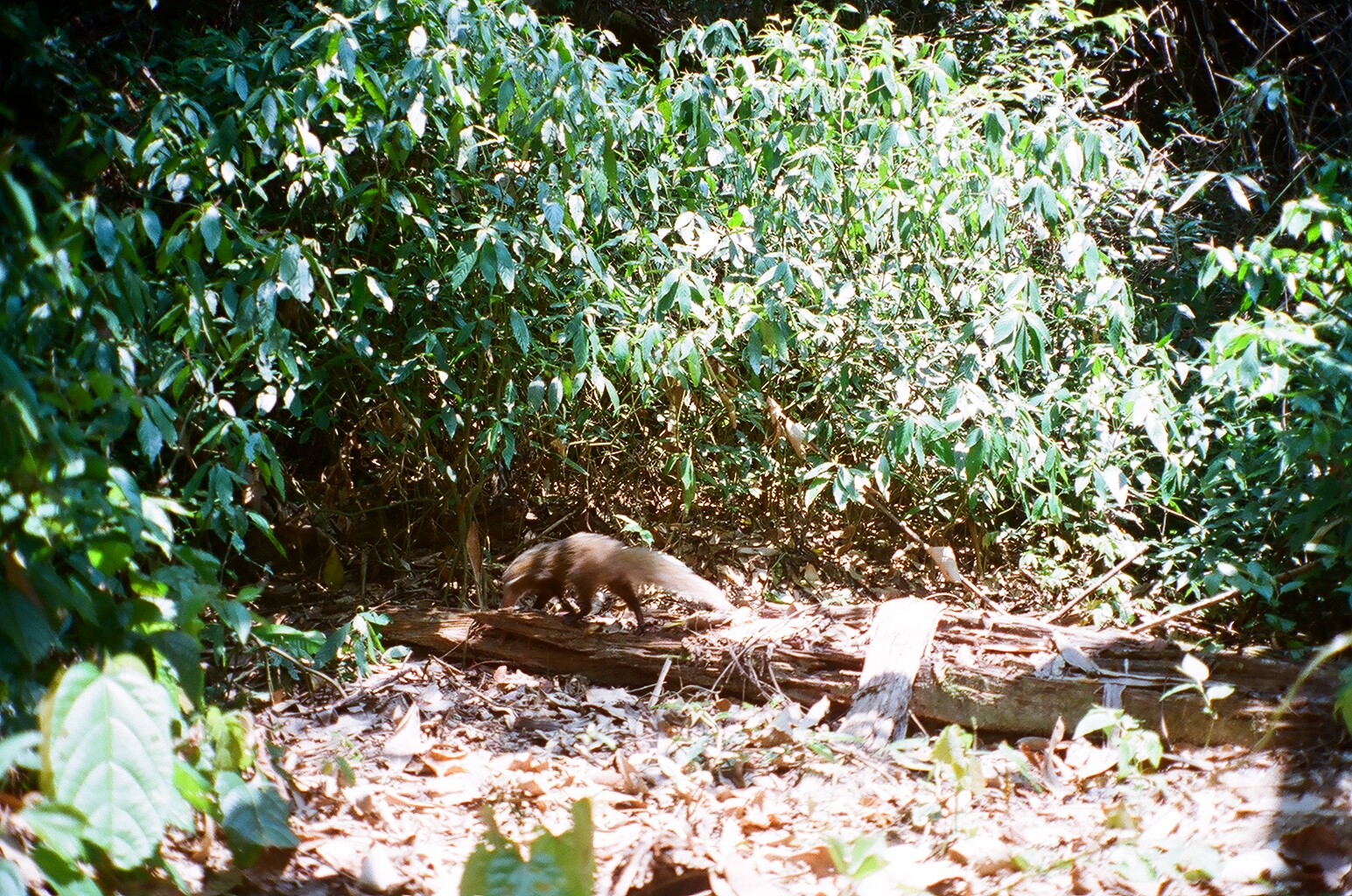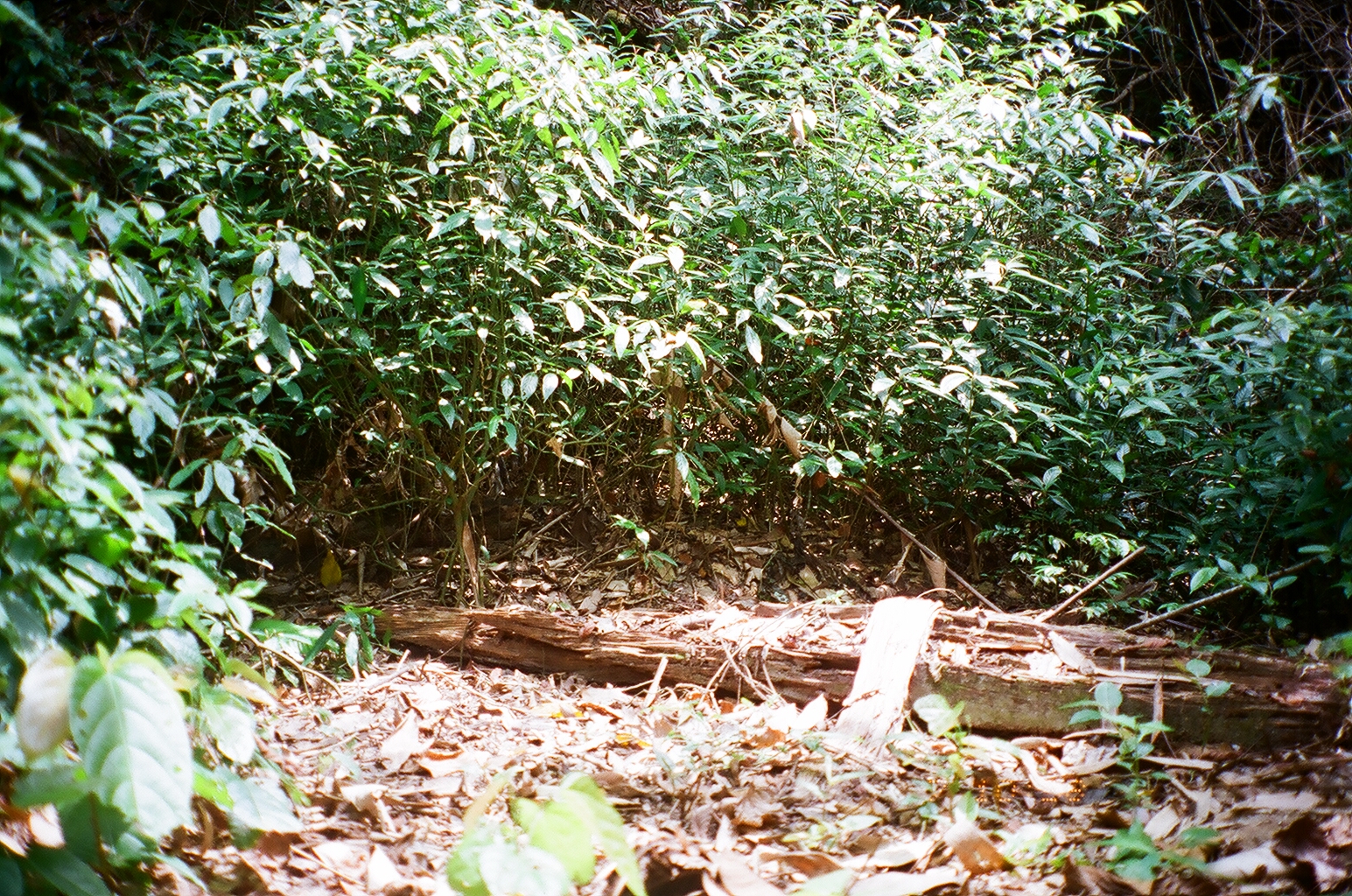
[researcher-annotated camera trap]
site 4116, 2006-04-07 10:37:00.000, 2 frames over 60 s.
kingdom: Animalia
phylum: Chordata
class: Mammalia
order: Carnivora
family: Herpestidae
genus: Urva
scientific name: Urva urva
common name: crab-eating mongoose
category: herpestes urva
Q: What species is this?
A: Herpestes urva (crab-eating mongoose) (Urva urva).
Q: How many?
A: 1.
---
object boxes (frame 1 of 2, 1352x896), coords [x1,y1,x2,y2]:
herpestes urva: [498,530,733,632]